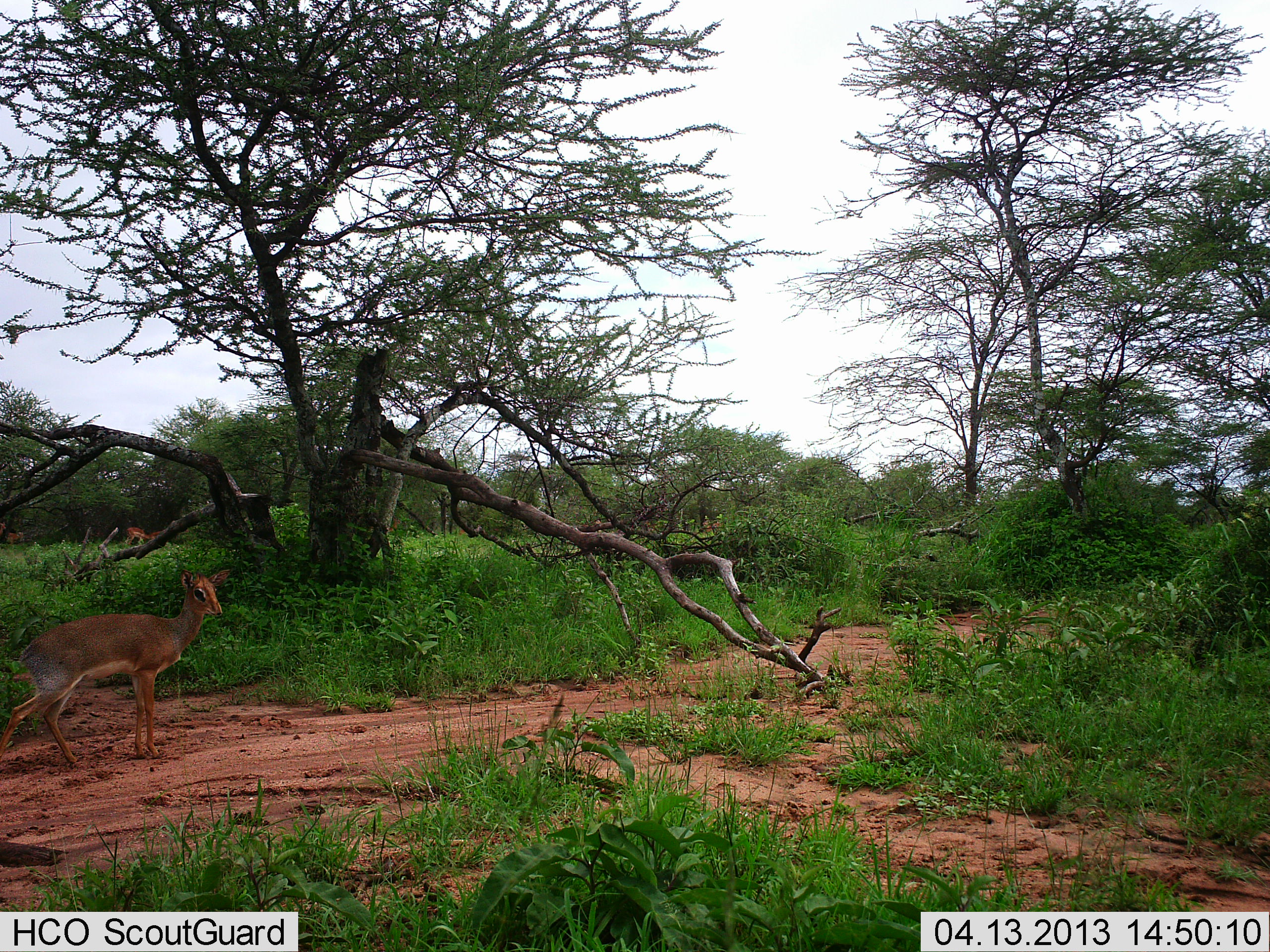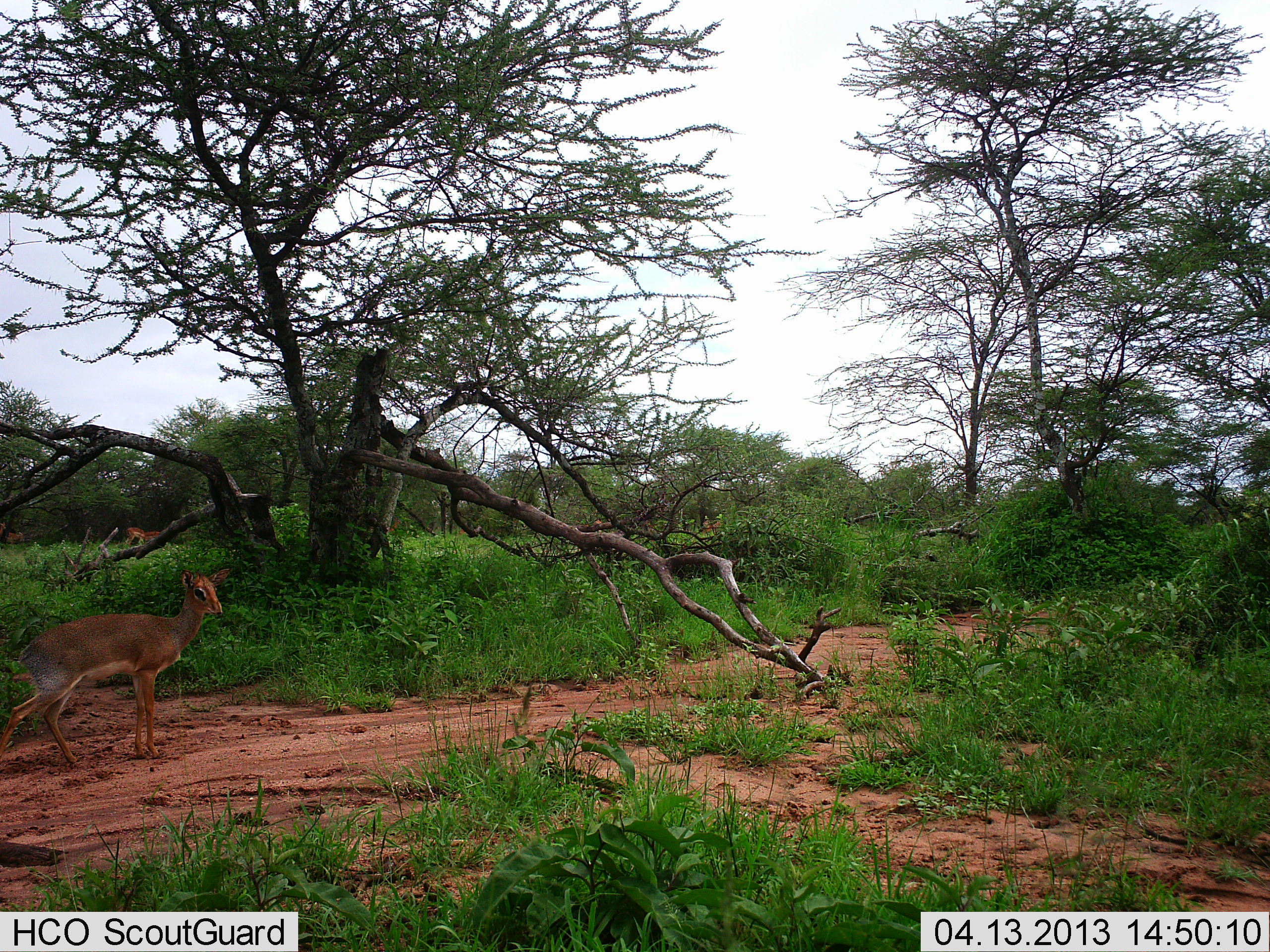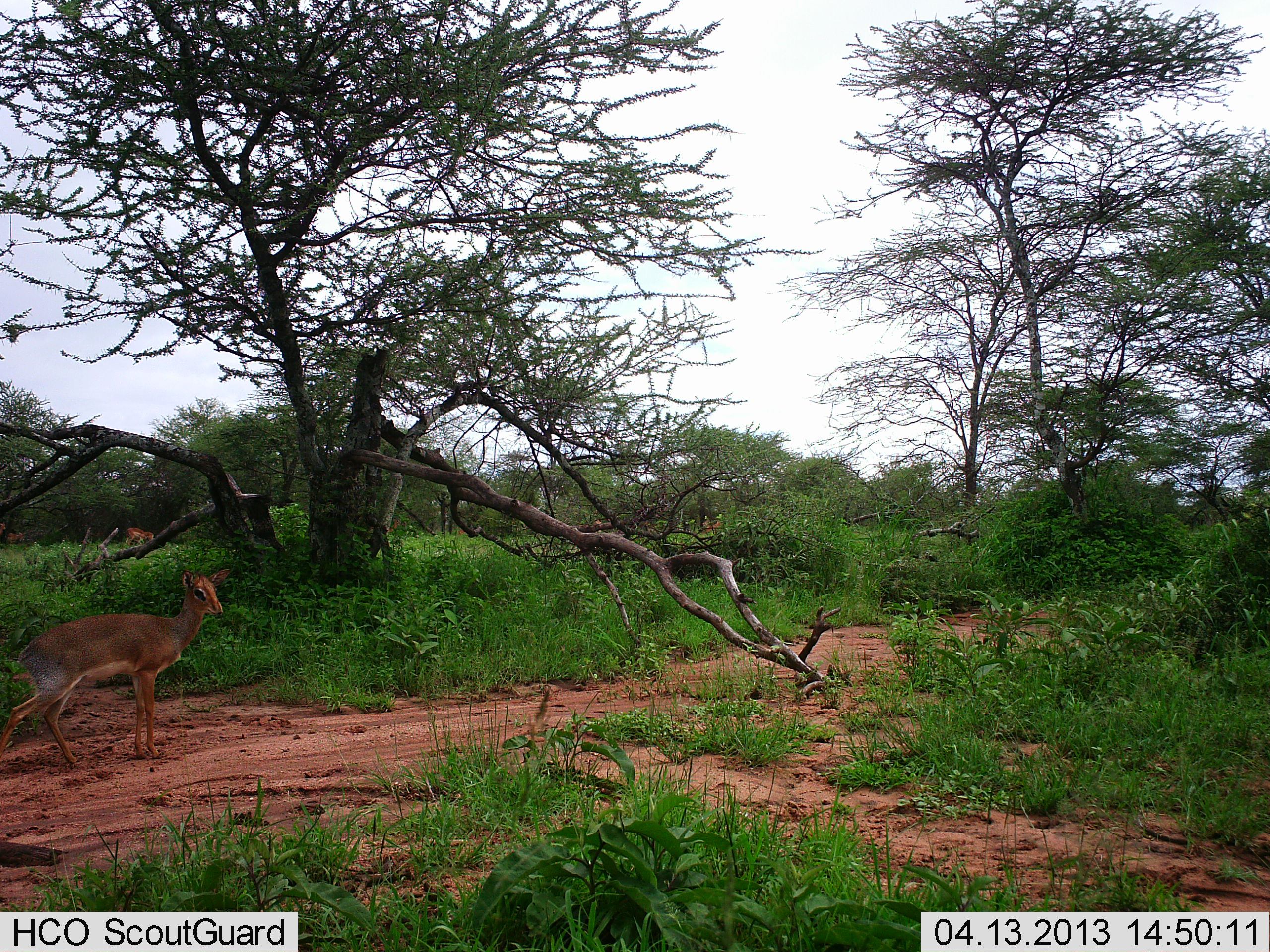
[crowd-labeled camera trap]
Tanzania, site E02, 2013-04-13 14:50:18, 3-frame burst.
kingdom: Animalia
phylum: Chordata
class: Mammalia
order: Artiodactyla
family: Bovidae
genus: Madoqua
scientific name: Madoqua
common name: dikdik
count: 1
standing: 93%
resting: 0%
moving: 7%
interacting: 0%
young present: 0%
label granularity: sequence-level